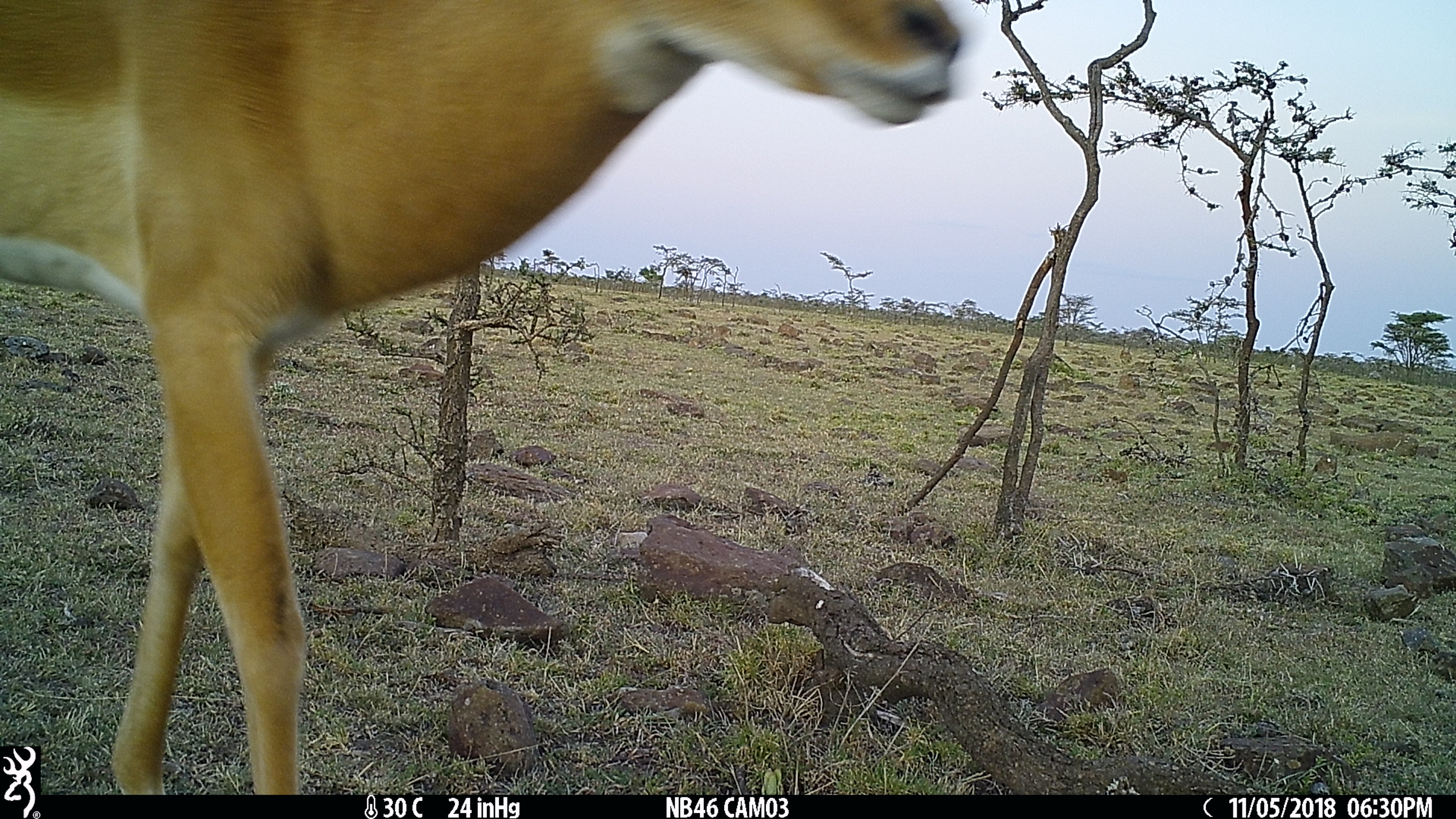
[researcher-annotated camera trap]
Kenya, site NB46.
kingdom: Animalia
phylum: Chordata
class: Mammalia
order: Artiodactyla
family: Bovidae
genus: Aepyceros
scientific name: Aepyceros melampus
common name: impala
Impala (Aepyceros melampus).